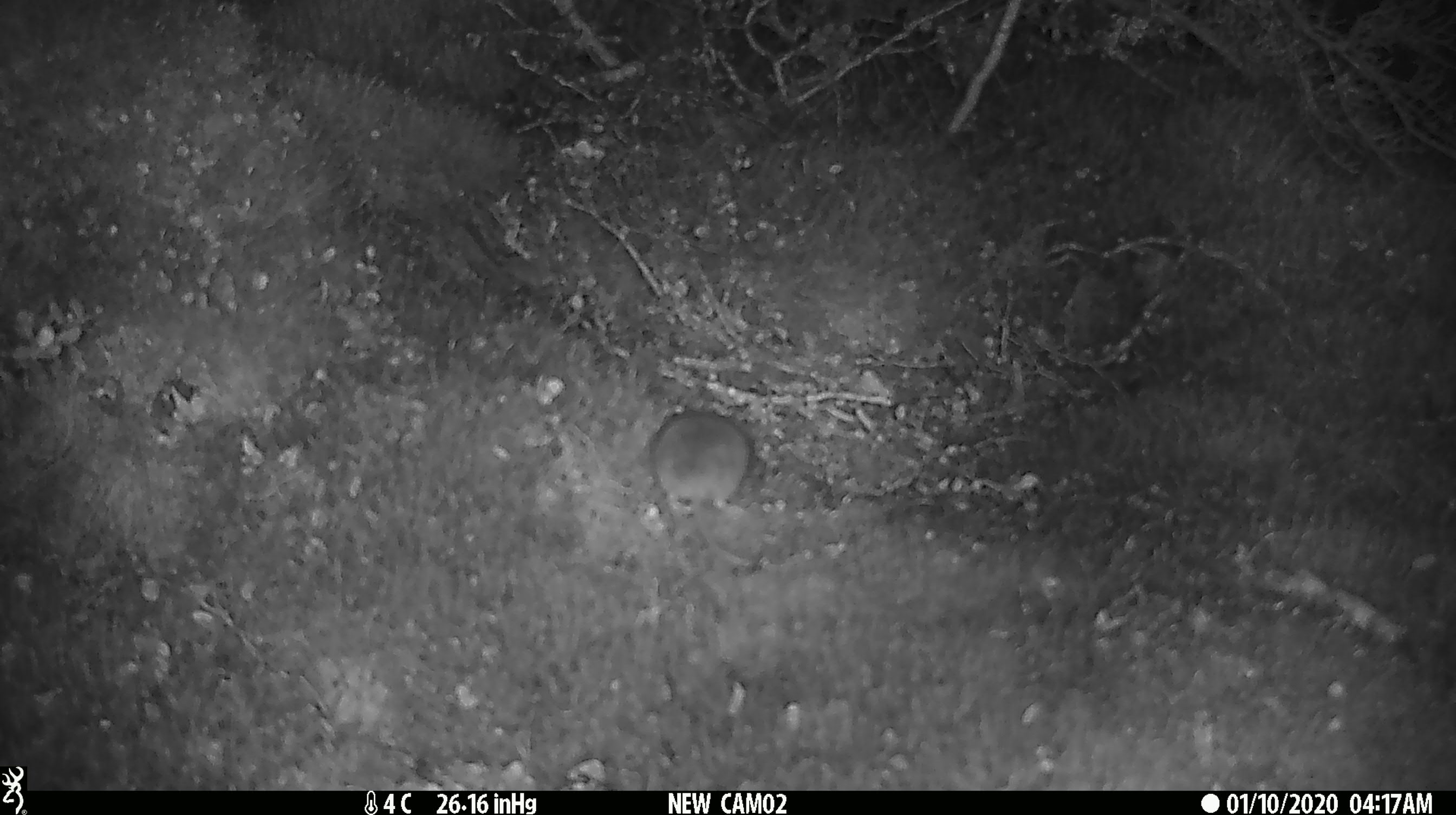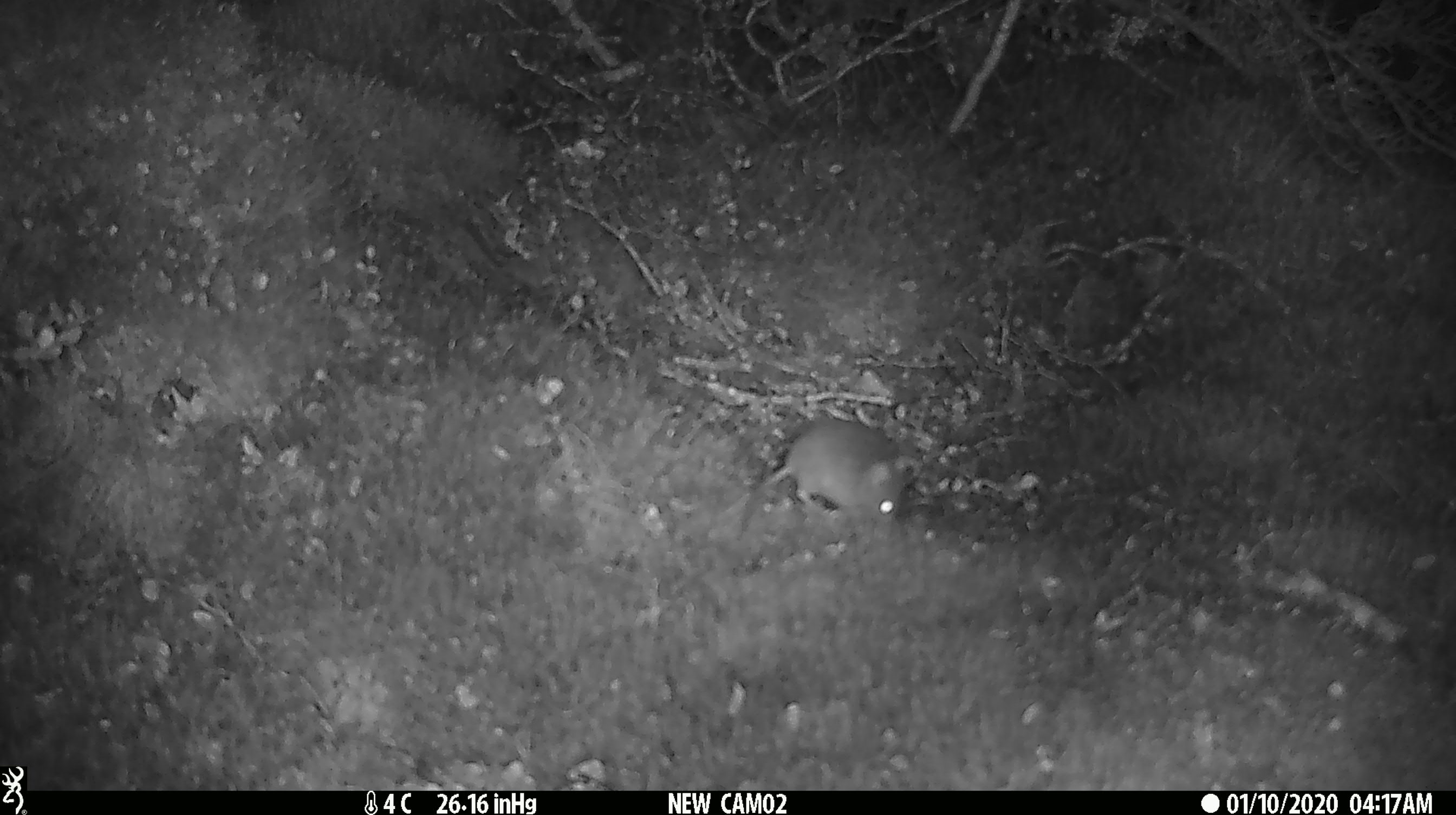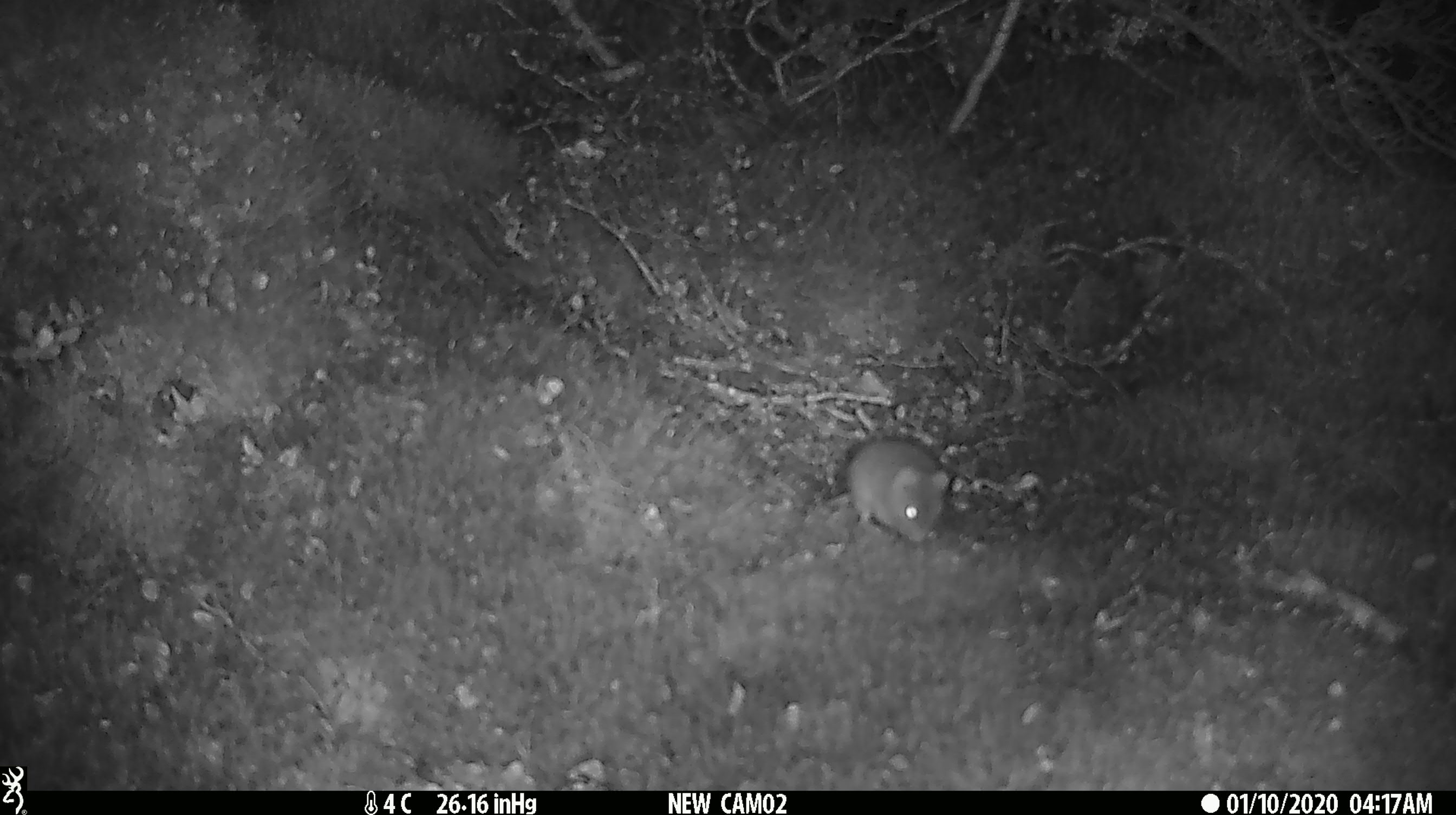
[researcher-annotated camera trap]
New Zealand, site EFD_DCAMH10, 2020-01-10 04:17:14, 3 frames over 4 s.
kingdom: Animalia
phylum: Chordata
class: Mammalia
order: Rodentia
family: Muridae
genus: Mus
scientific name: Mus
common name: mouse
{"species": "mouse (Mus)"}